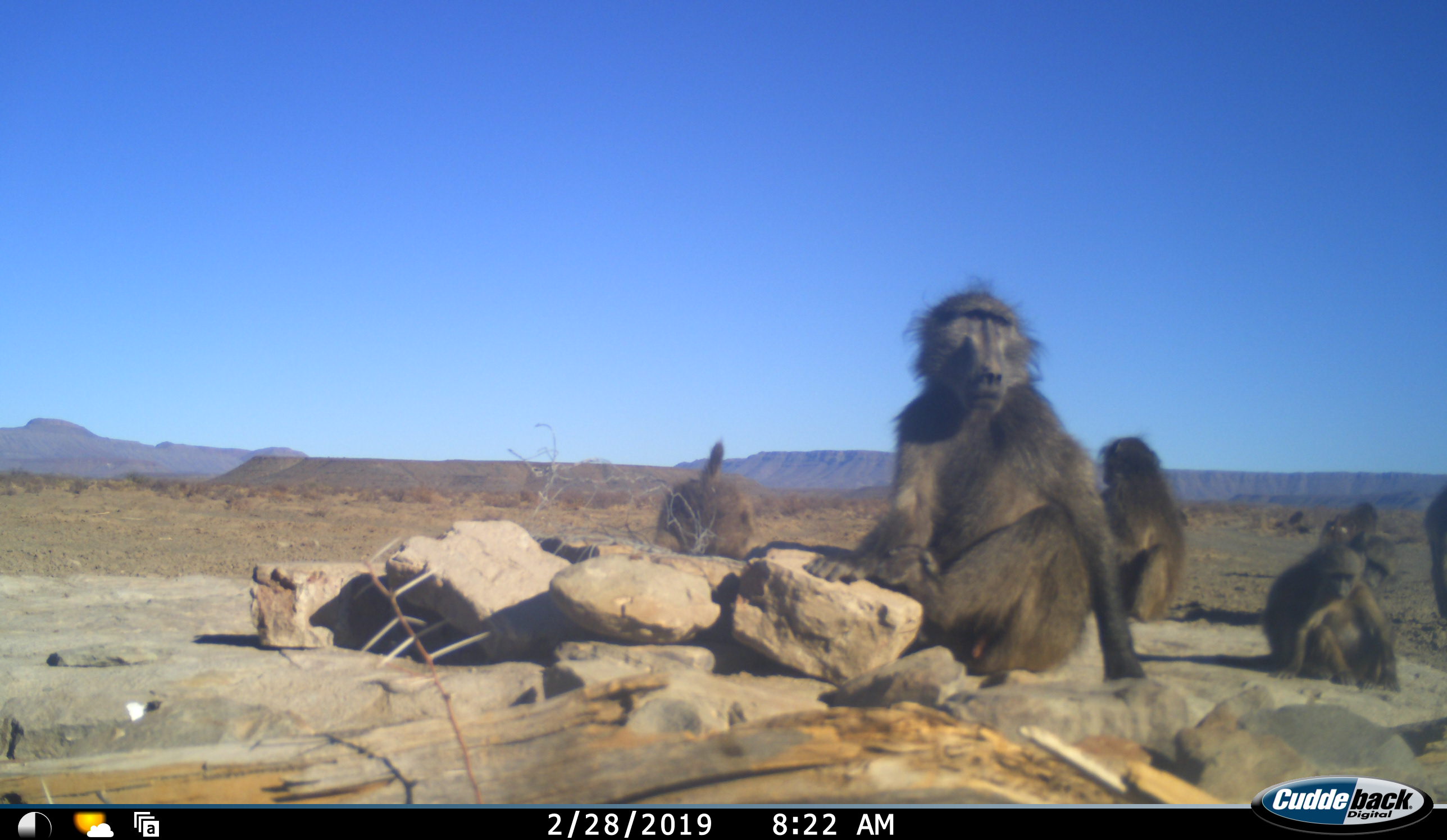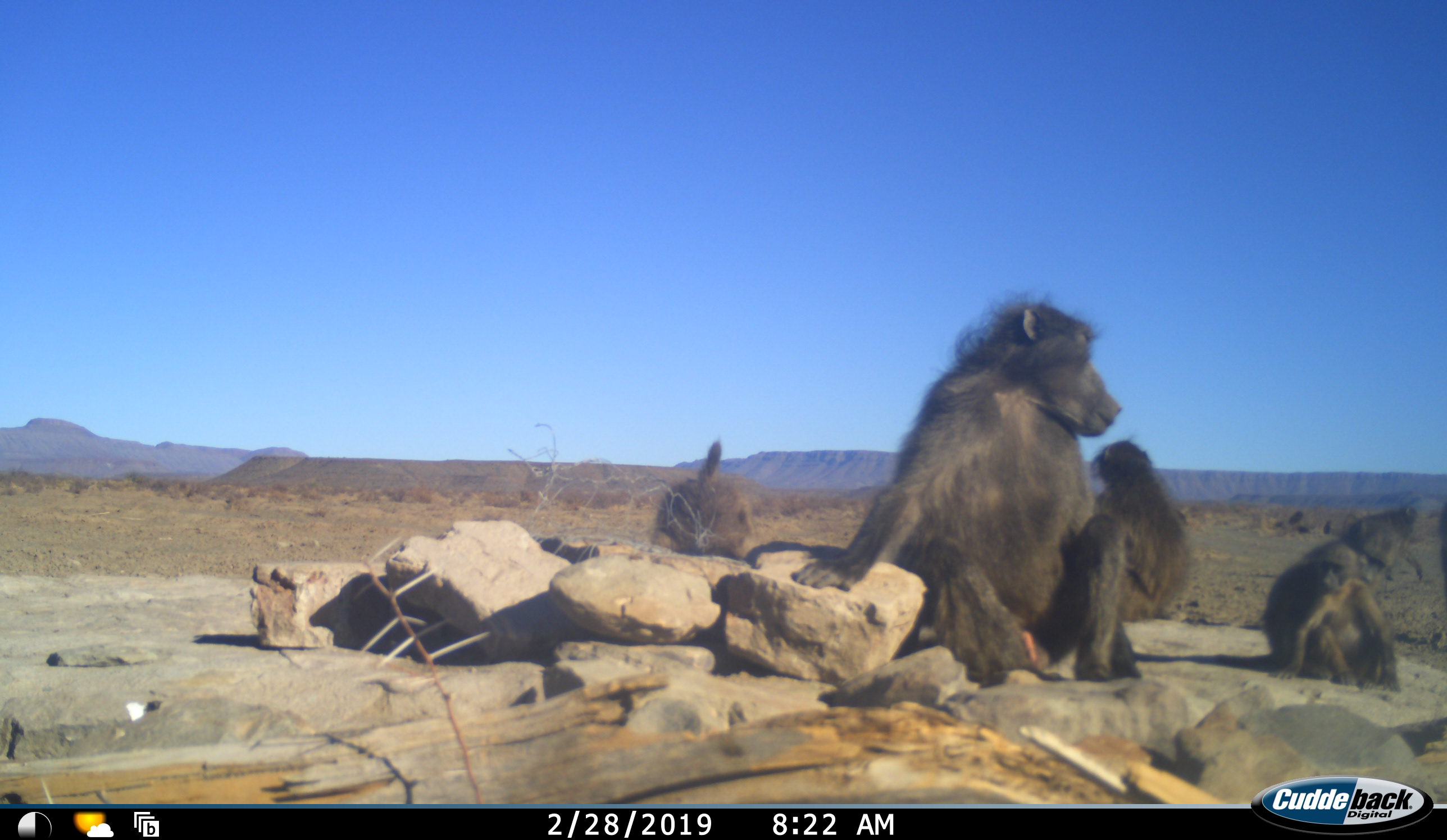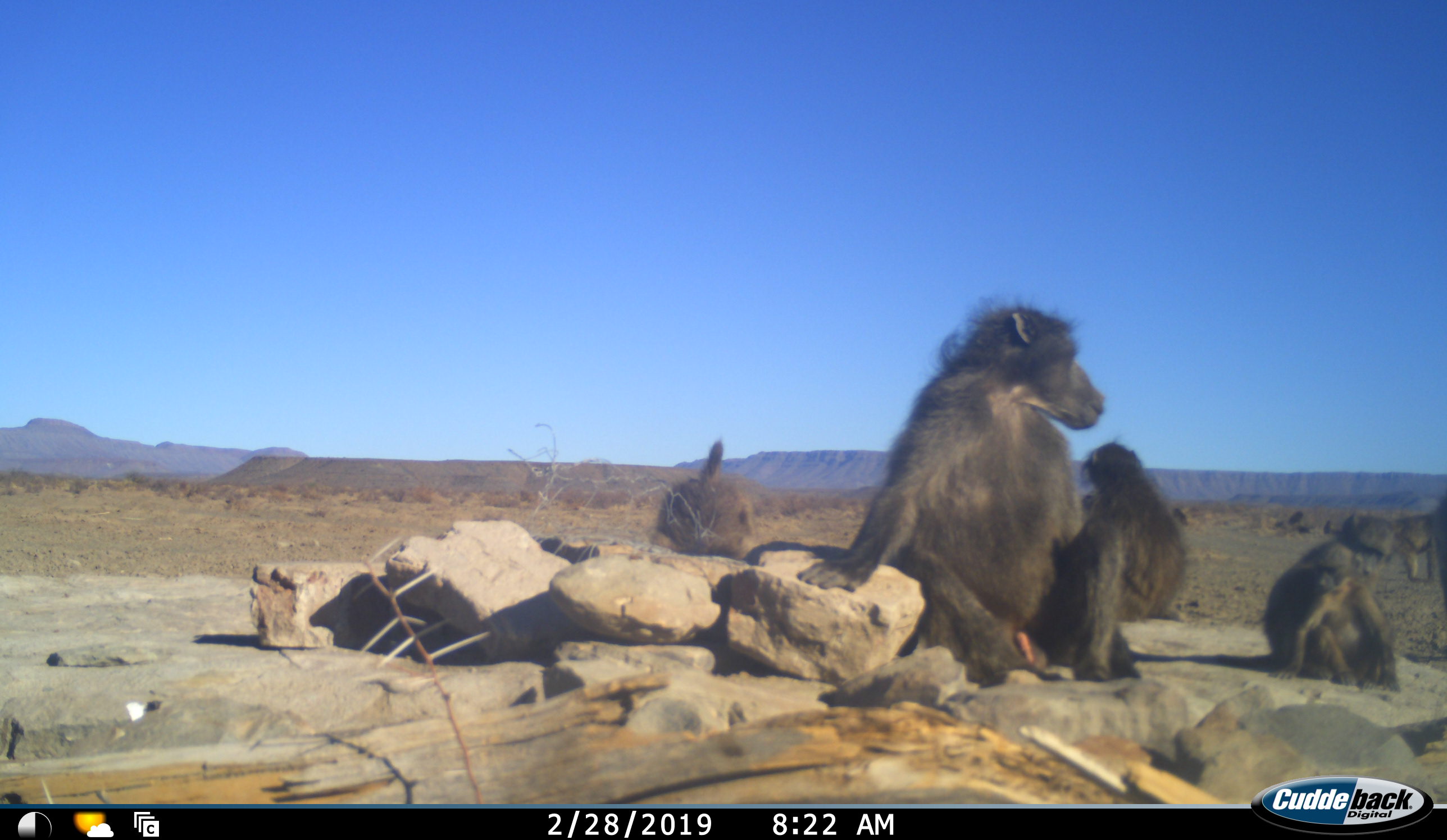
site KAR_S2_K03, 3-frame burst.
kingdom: Animalia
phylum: Chordata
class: Mammalia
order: Primates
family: Cercopithecidae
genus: Papio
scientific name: Papio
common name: baboon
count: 7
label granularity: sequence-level